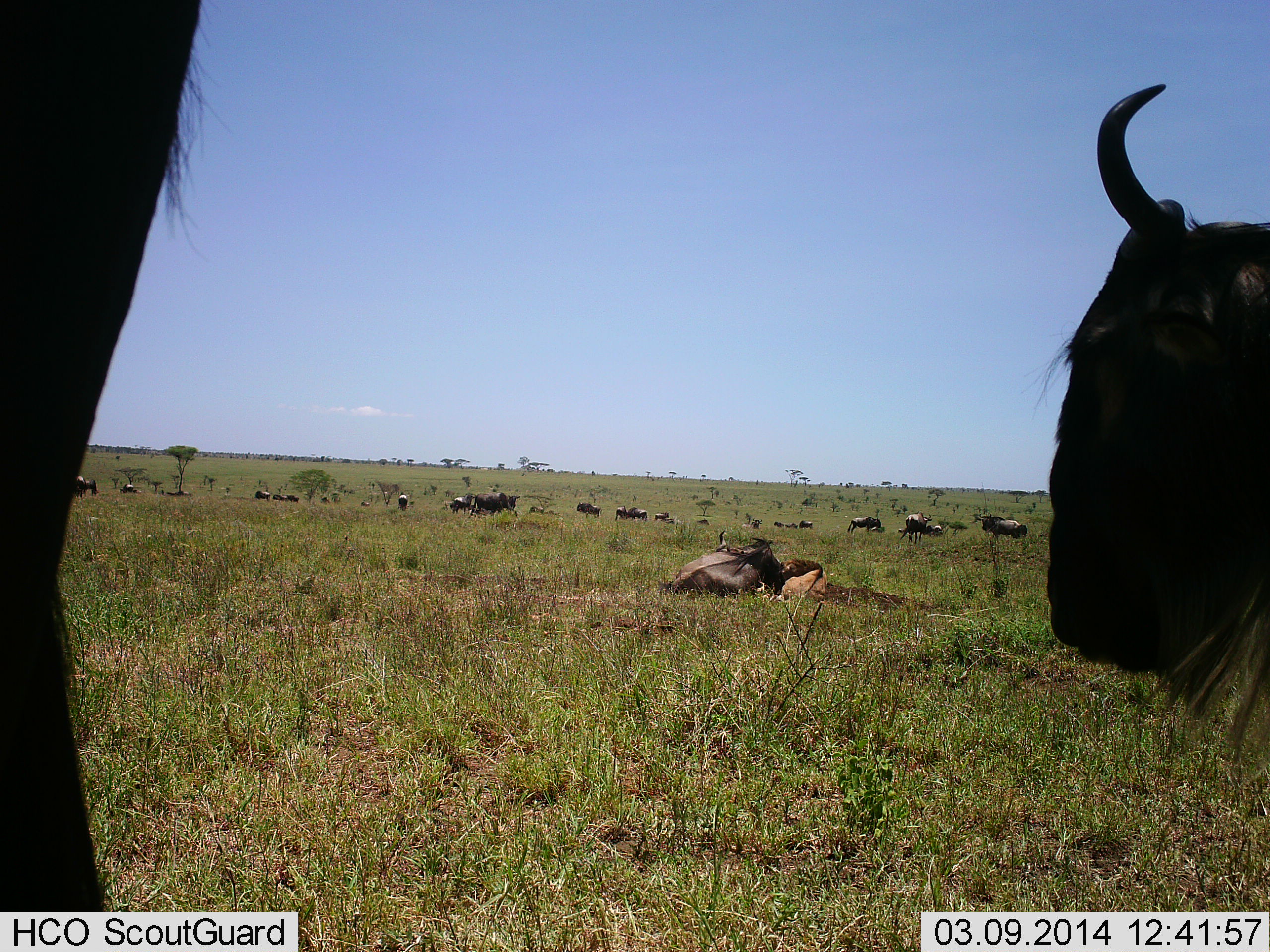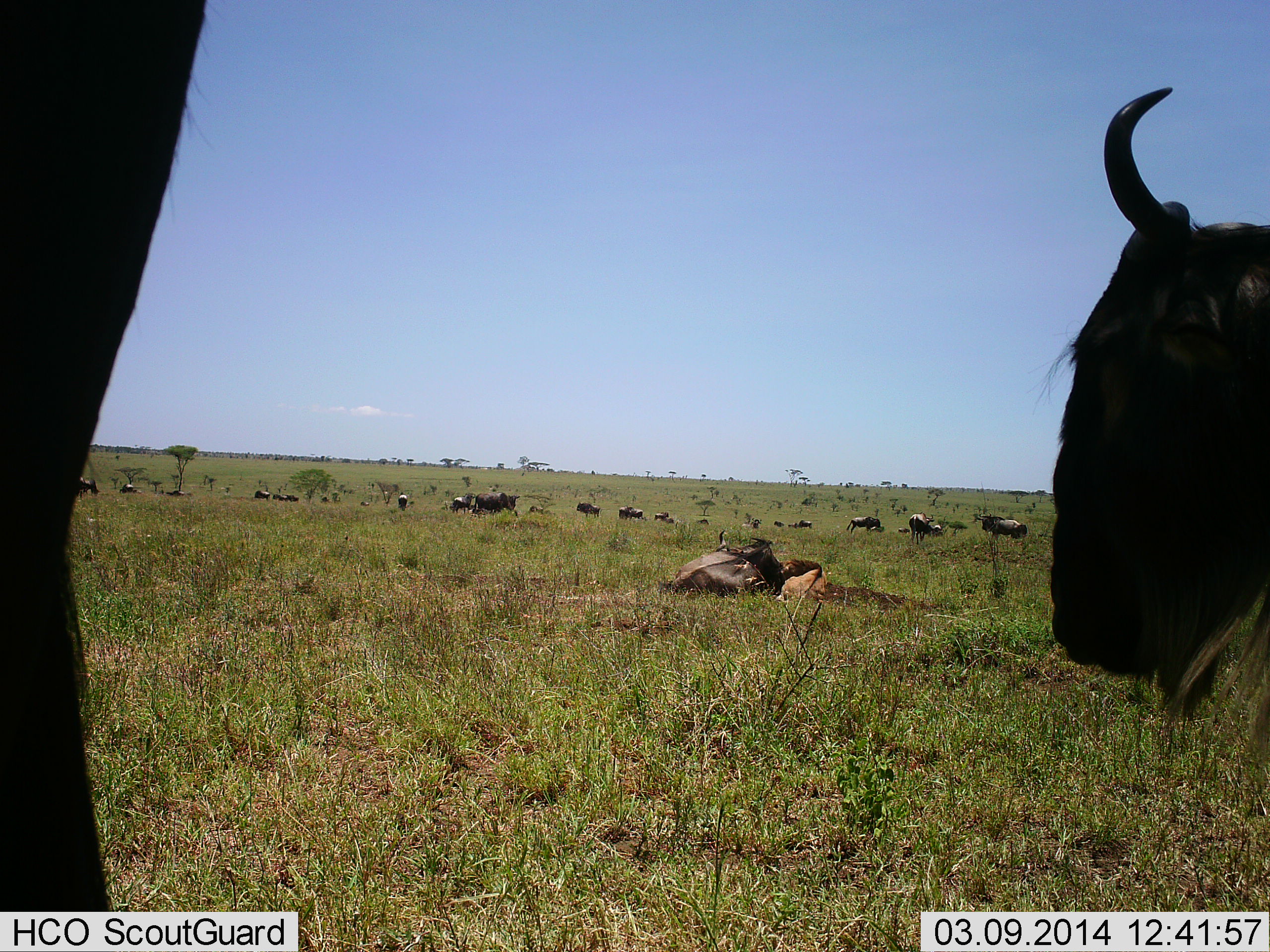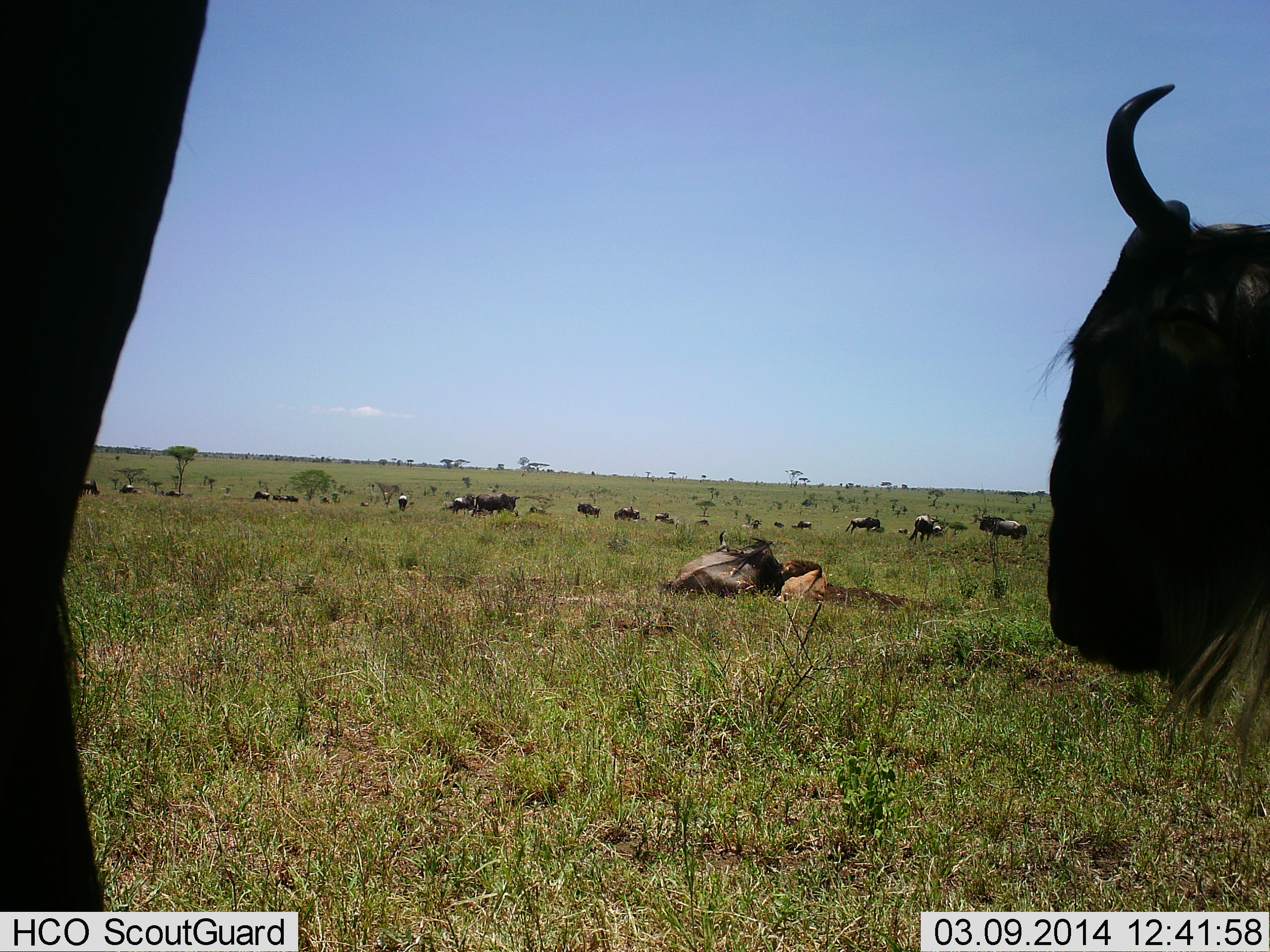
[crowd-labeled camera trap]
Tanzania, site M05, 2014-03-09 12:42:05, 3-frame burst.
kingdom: Animalia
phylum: Chordata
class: Mammalia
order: Artiodactyla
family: Bovidae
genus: Connochaetes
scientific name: Connochaetes taurinus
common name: blue wildebeest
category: wildebeest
Wildebeest (blue wildebeest) (Connochaetes taurinus), count 11-50. Behavior (volunteer vote fractions): standing 64%, resting 82%, moving 45%, interacting 18%. Young present (vote fraction): 9%. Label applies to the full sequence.